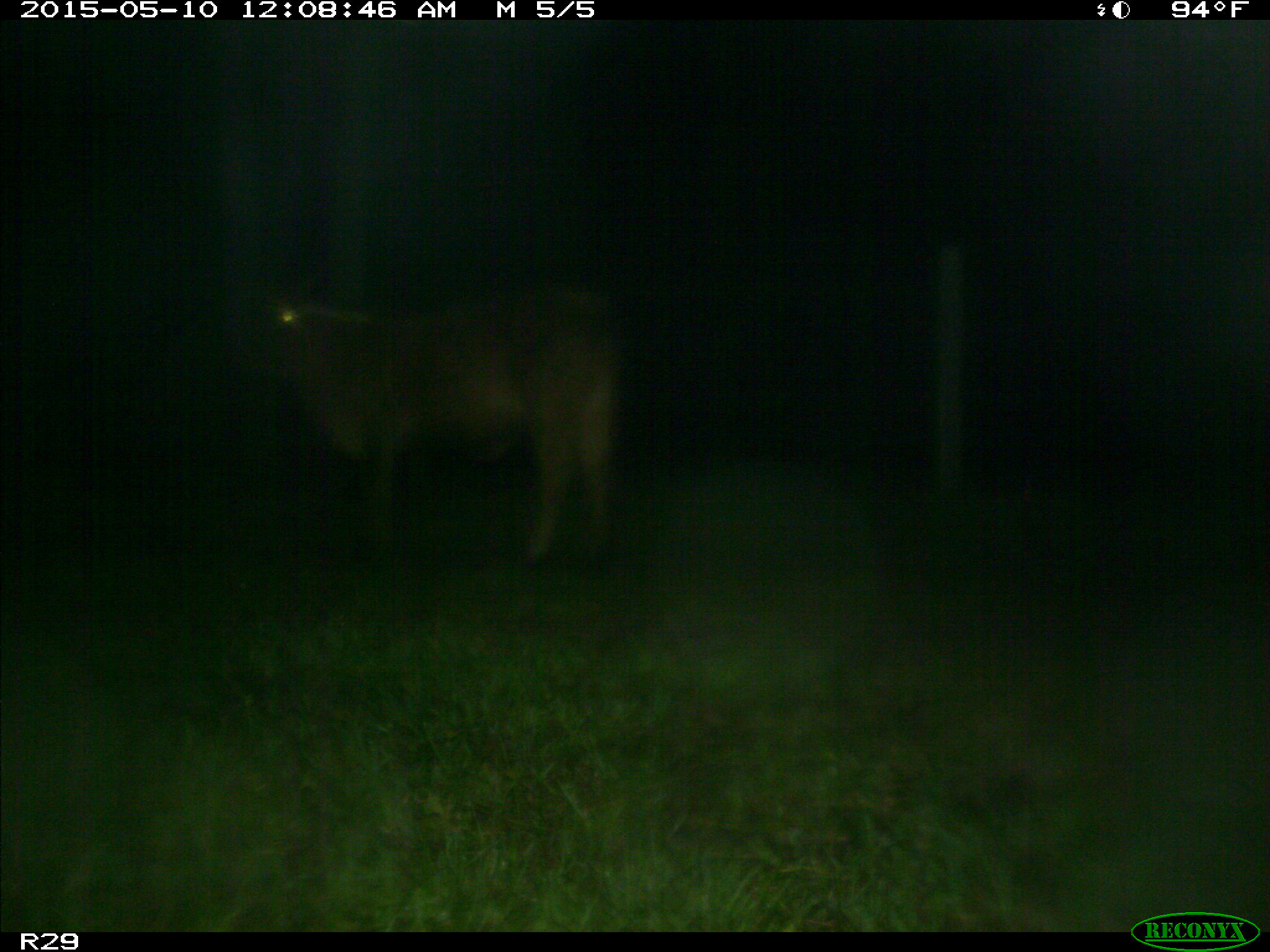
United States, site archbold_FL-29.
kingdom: Animalia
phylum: Chordata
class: Mammalia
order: Artiodactyla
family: Bovidae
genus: Bos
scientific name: Bos taurus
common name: domestic cow